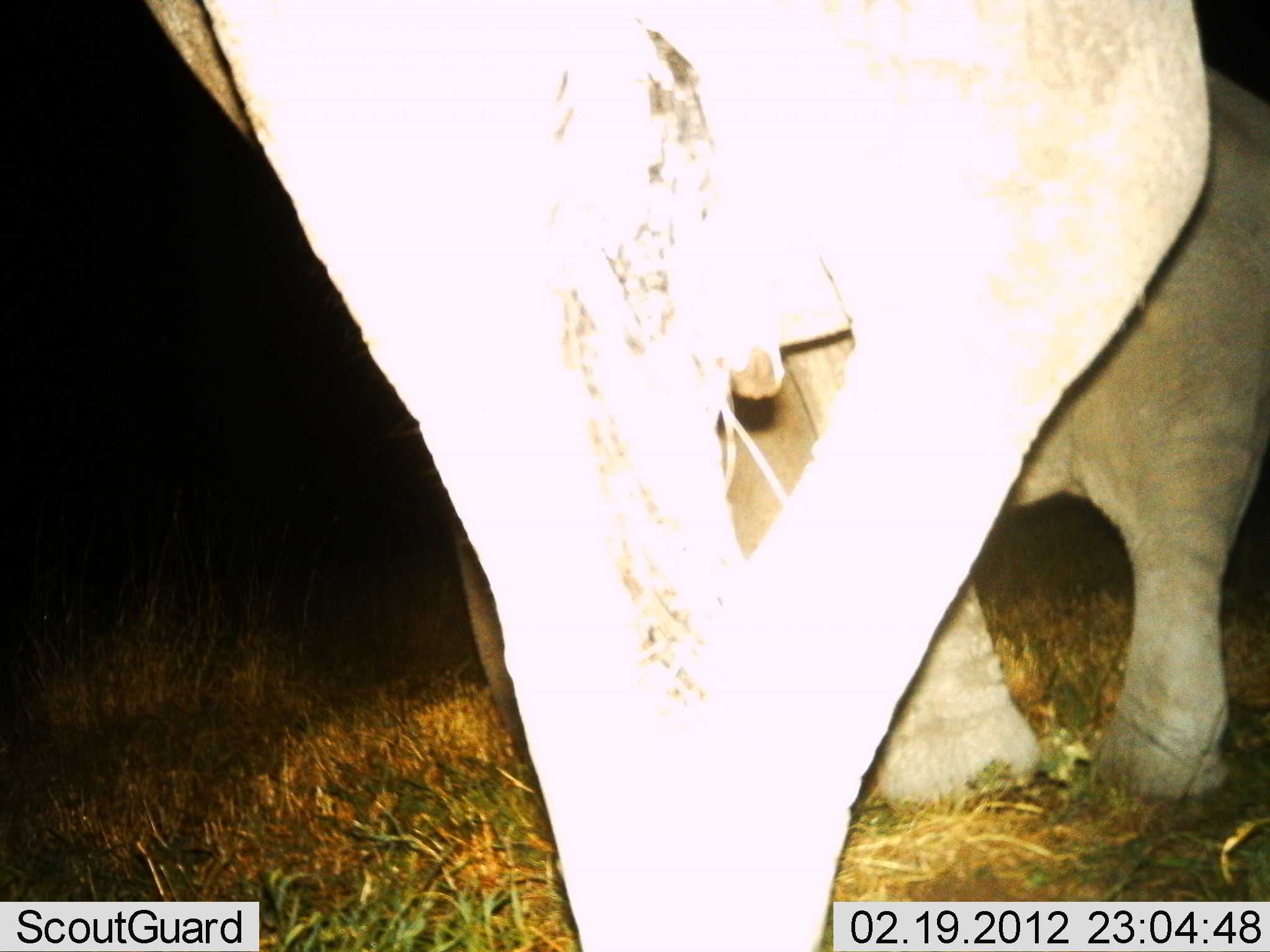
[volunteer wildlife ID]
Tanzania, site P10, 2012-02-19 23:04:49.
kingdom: Animalia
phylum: Chordata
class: Mammalia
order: Proboscidea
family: Elephantidae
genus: Loxodonta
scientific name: Loxodonta africana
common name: african bush elephant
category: elephant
Elephant (african bush elephant) (Loxodonta africana), count 1. Behavior (volunteer vote fractions): standing 90%, resting 0%, moving 10%, interacting 0%. Young present (vote fraction): 5%. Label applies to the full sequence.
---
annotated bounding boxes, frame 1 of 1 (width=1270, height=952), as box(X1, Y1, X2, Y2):
animal: box(141, 1, 1217, 952); box(727, 49, 1270, 811)